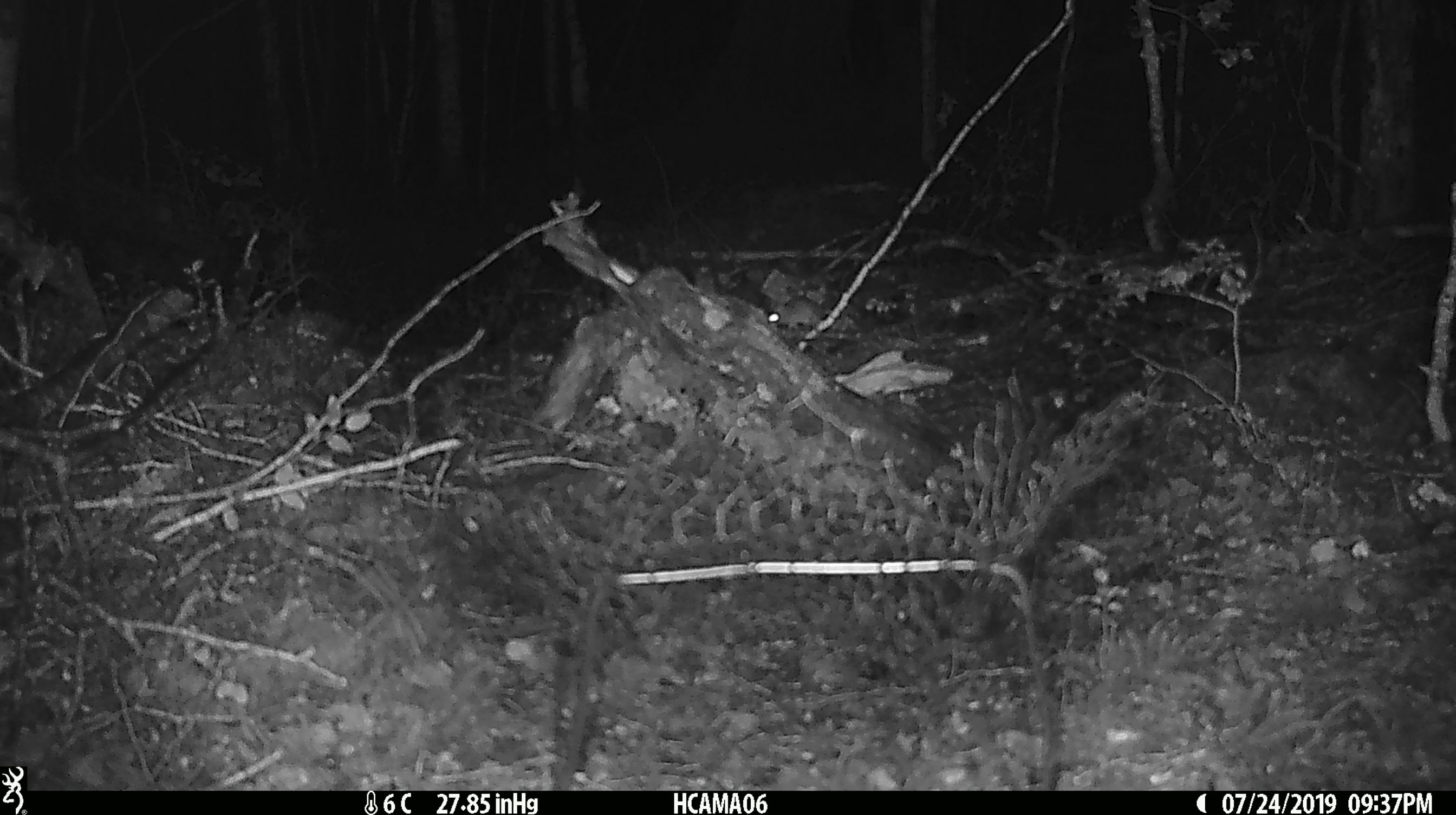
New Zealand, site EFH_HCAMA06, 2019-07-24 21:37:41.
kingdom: Animalia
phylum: Chordata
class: Mammalia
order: Rodentia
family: Muridae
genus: Mus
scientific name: Mus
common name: mouse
Mouse (Mus).